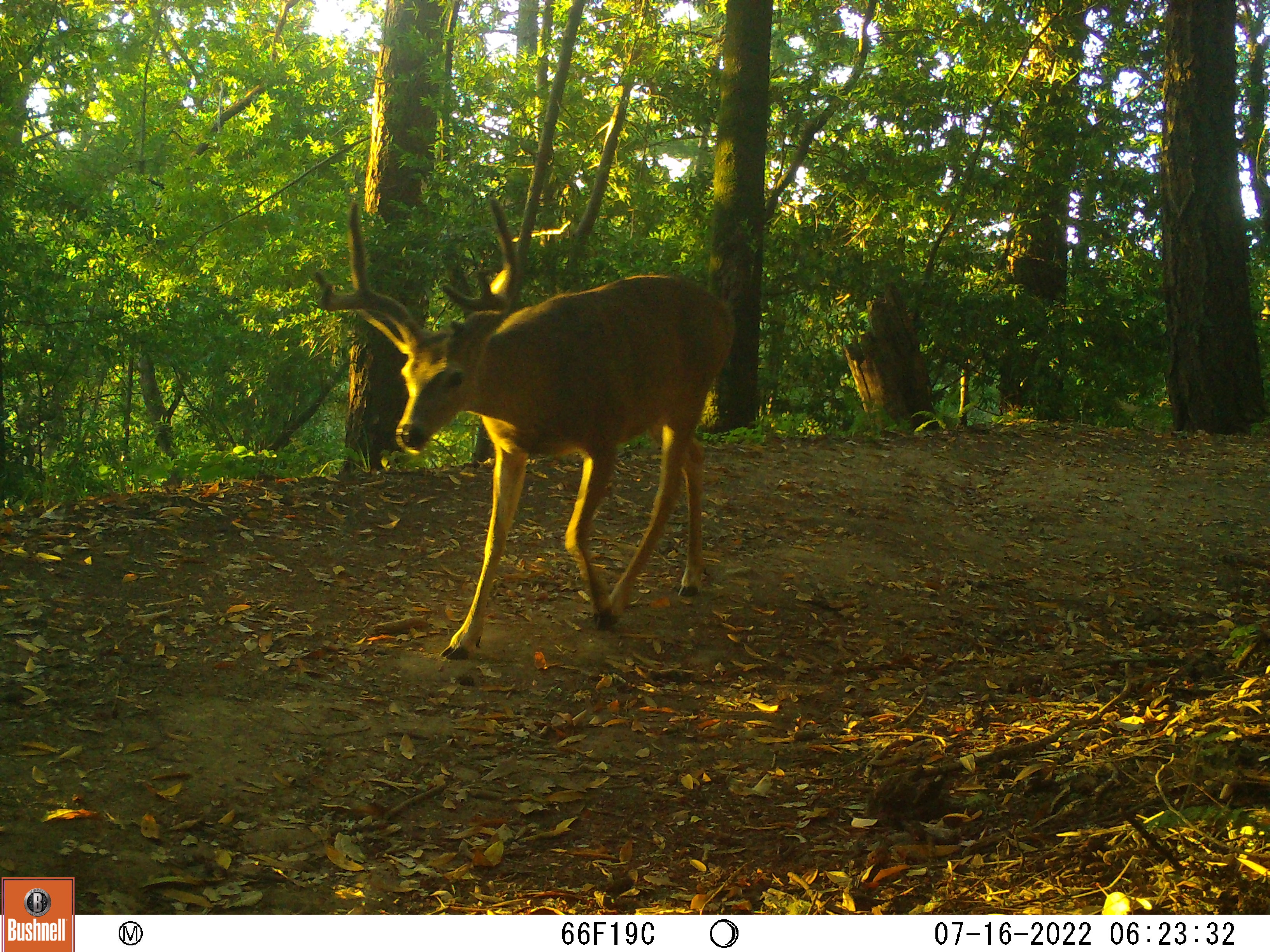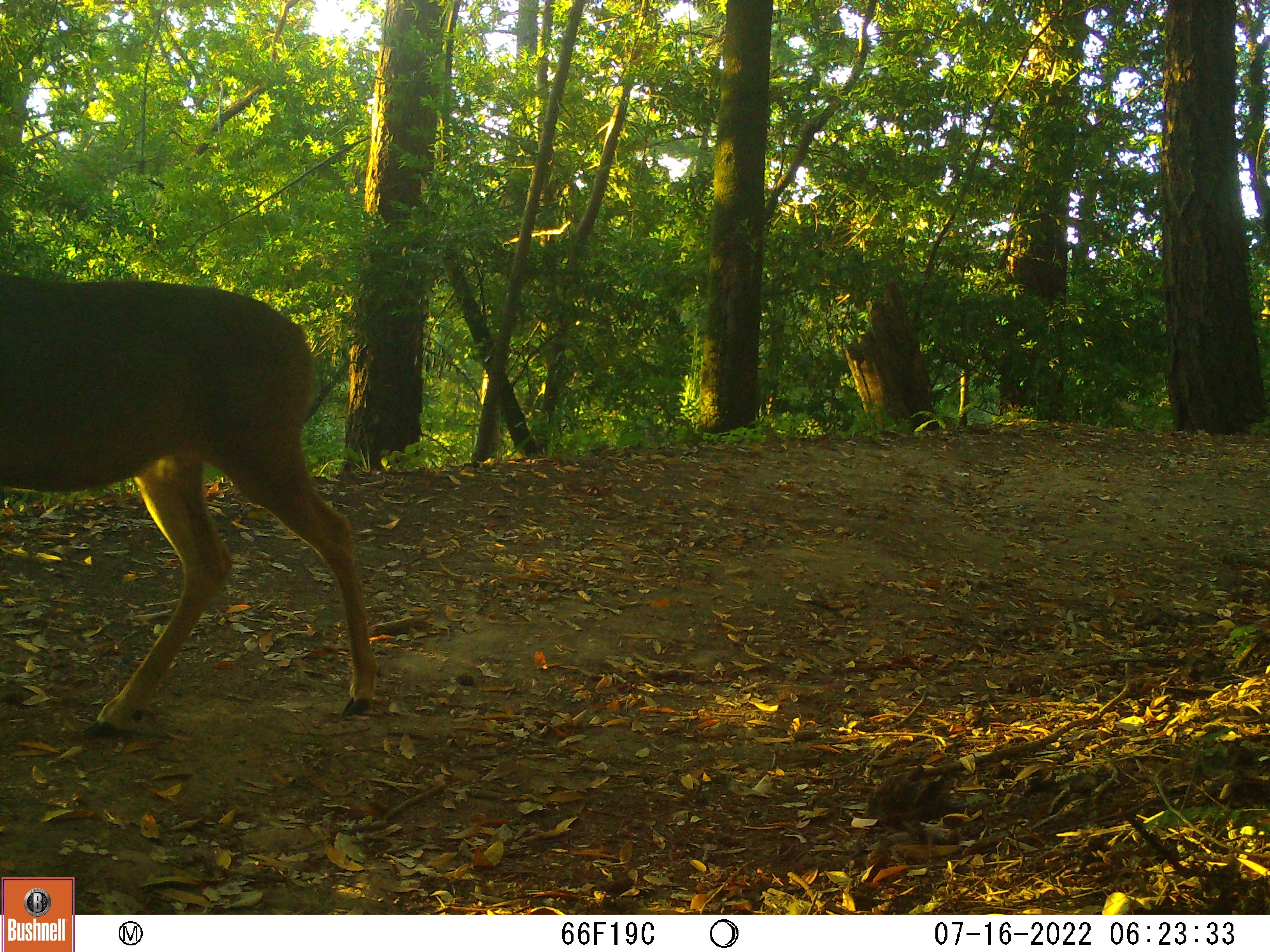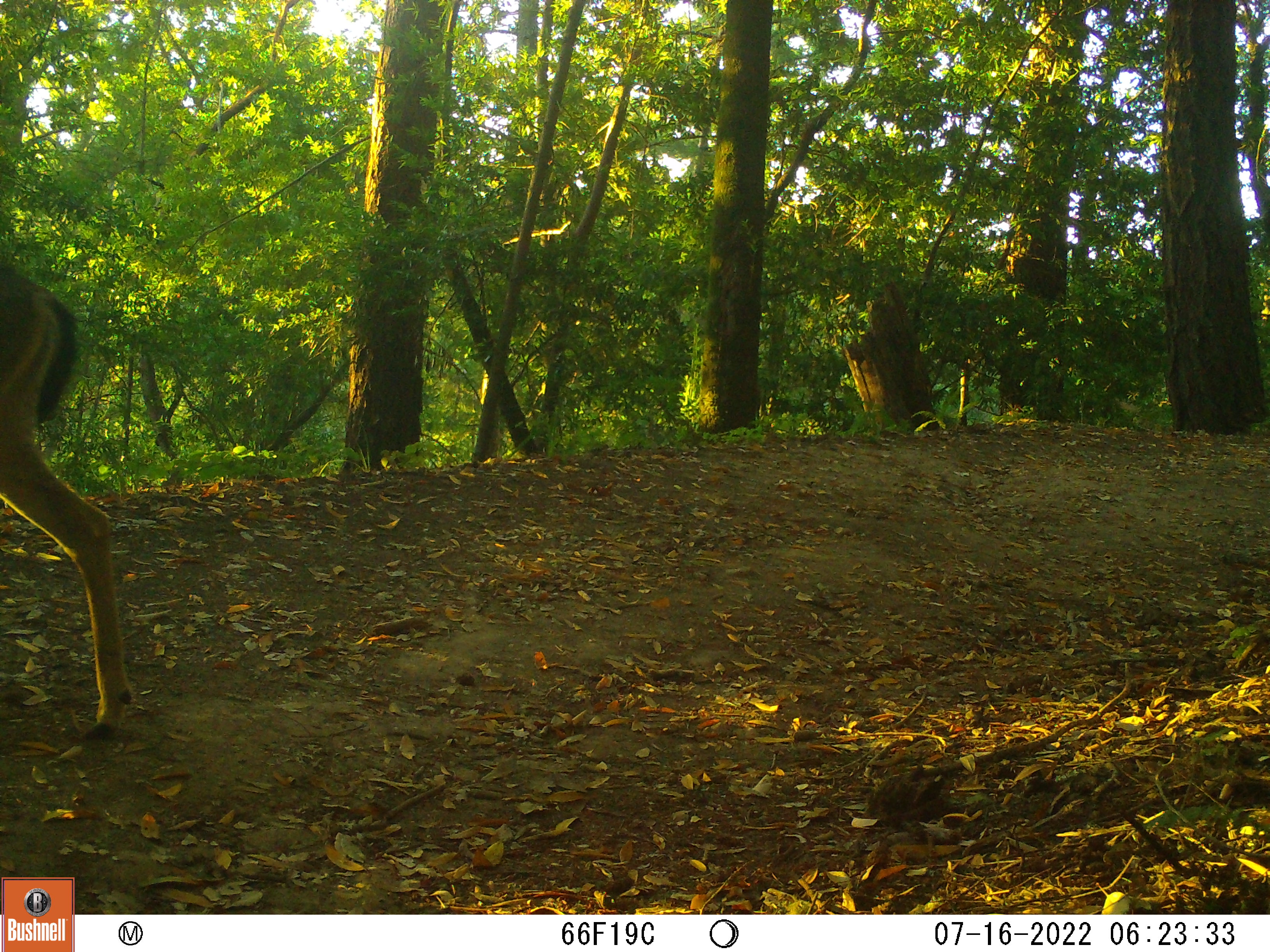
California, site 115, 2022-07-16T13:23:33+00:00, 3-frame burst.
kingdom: Animalia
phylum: Chordata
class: Mammalia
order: Artiodactyla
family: Cervidae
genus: Odocoileus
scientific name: Odocoileus hemionus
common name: mule deer